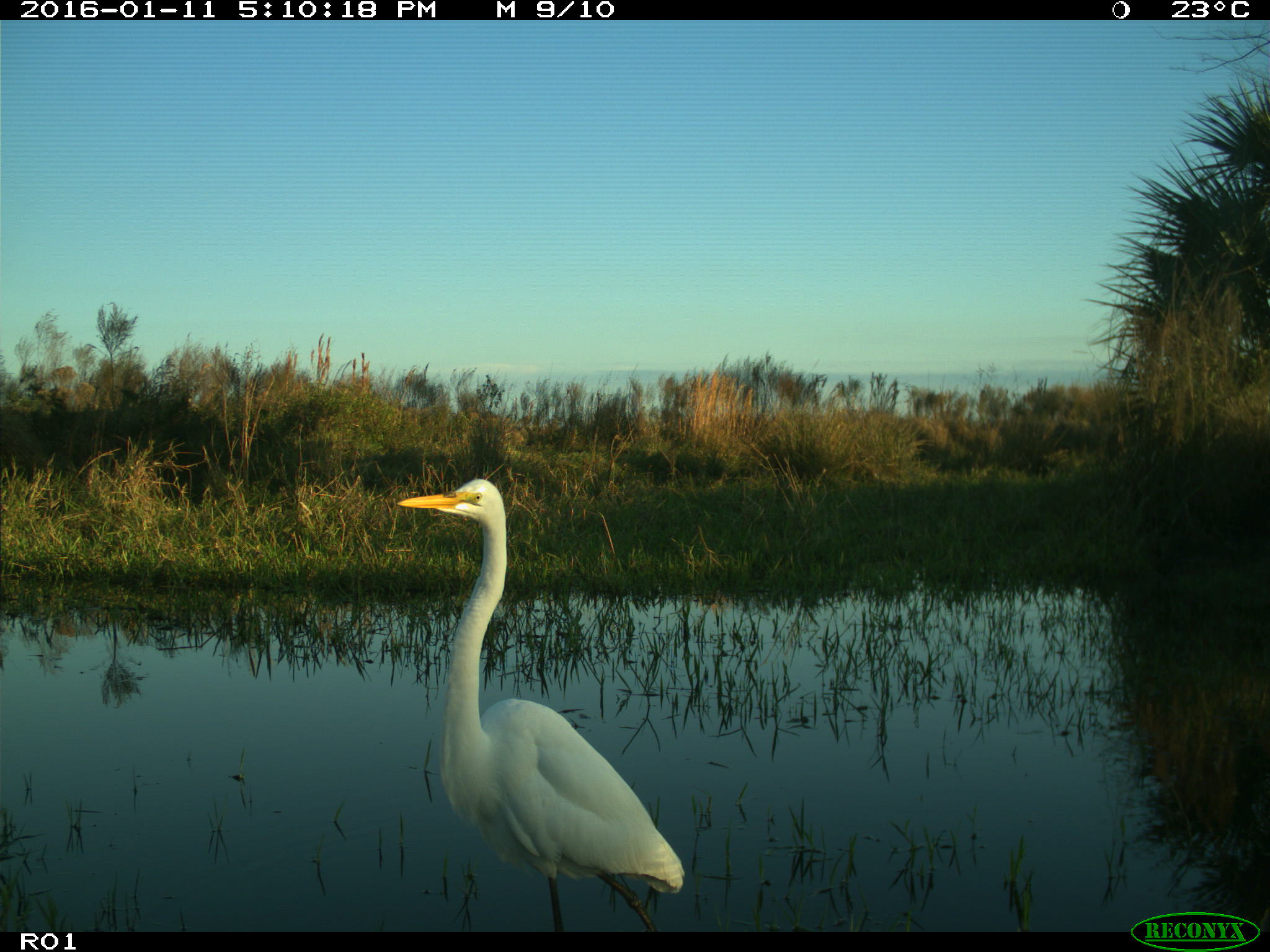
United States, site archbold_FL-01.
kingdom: Animalia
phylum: Chordata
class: Aves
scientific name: Aves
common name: birds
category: unidentified bird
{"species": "unidentified bird (birds) (Aves)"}